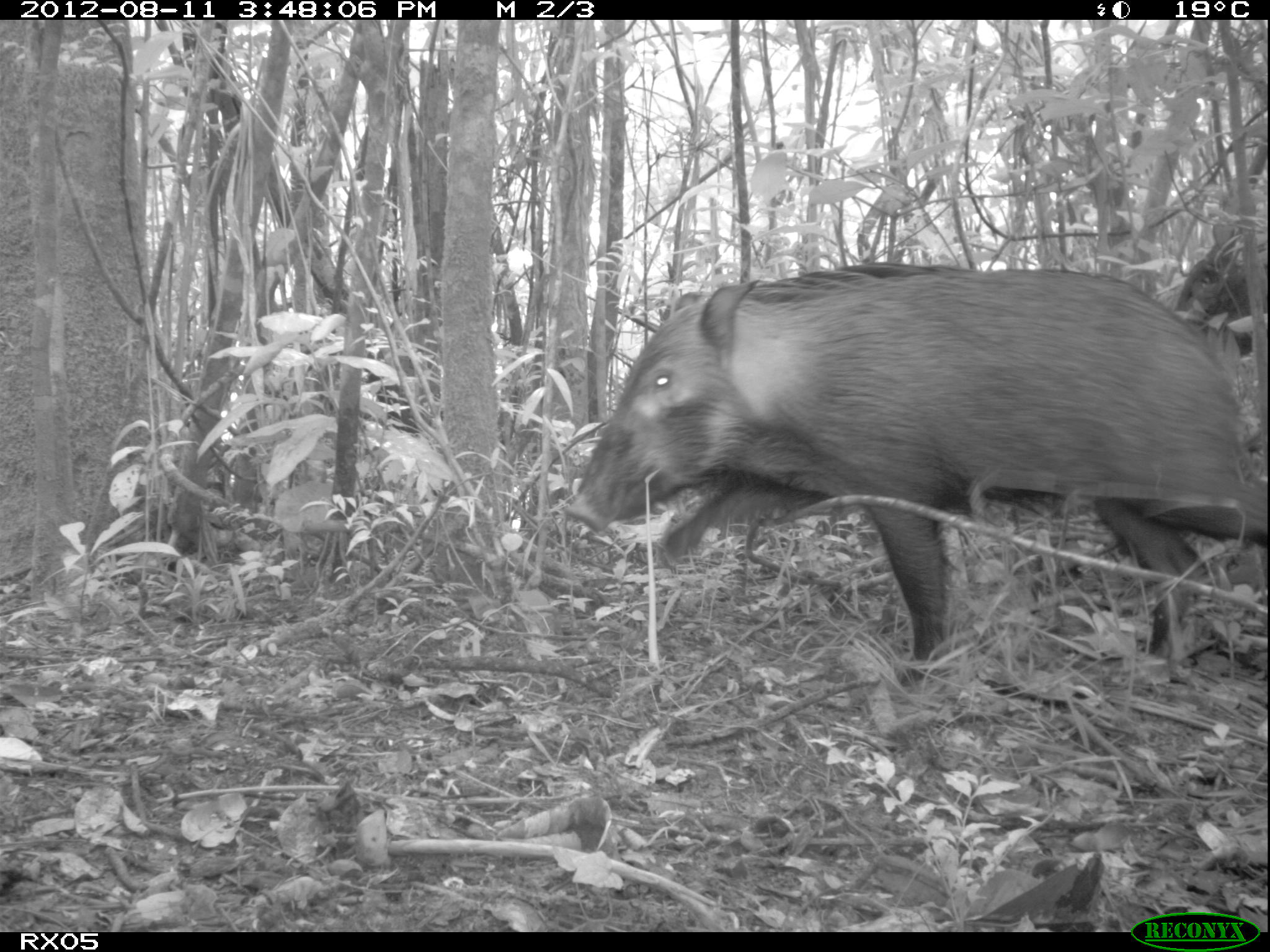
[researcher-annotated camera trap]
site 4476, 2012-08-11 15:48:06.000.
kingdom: Animalia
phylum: Chordata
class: Mammalia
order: Artiodactyla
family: Suidae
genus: Potamochoerus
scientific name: Potamochoerus larvatus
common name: bushpig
Potamochoerus larvatus (bushpig), count 1.